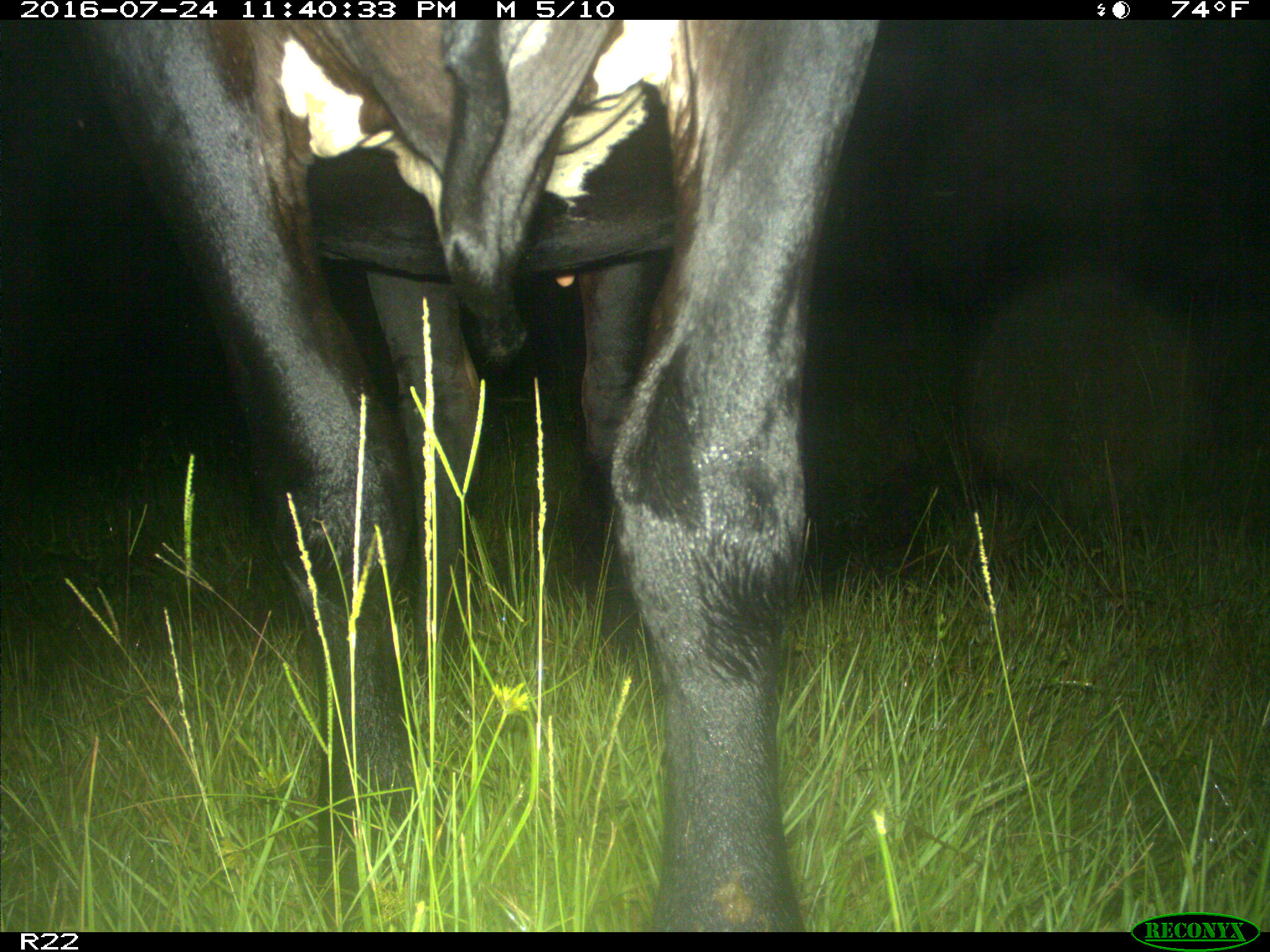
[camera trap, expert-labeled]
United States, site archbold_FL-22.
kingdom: Animalia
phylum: Chordata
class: Mammalia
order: Artiodactyla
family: Bovidae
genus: Bos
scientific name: Bos taurus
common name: domestic cow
Bos taurus (domestic cow).